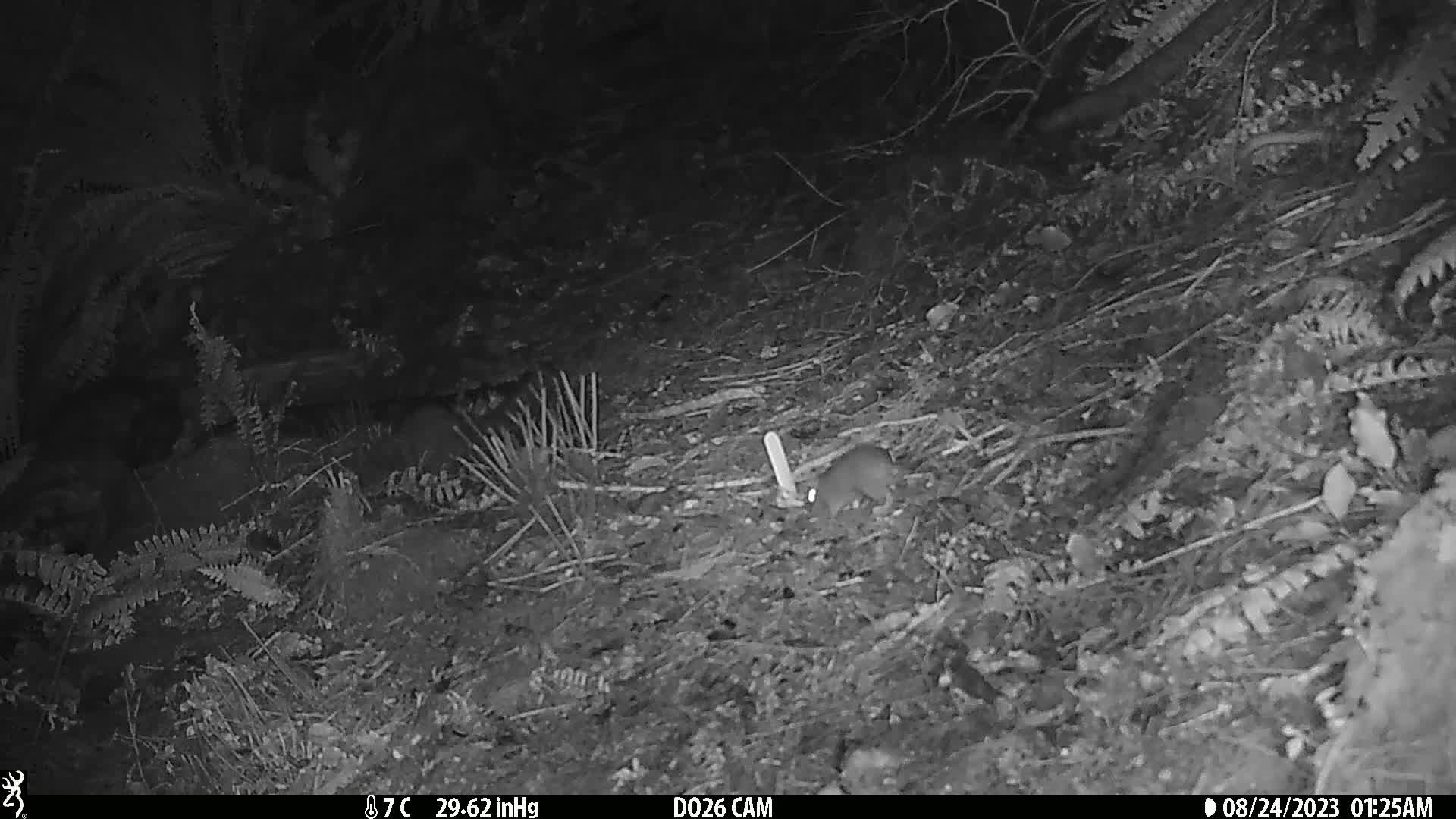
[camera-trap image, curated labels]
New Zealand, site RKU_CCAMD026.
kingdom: Animalia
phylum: Chordata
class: Mammalia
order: Rodentia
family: Muridae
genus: Rattus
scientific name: Rattus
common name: rat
Rat (Rattus).